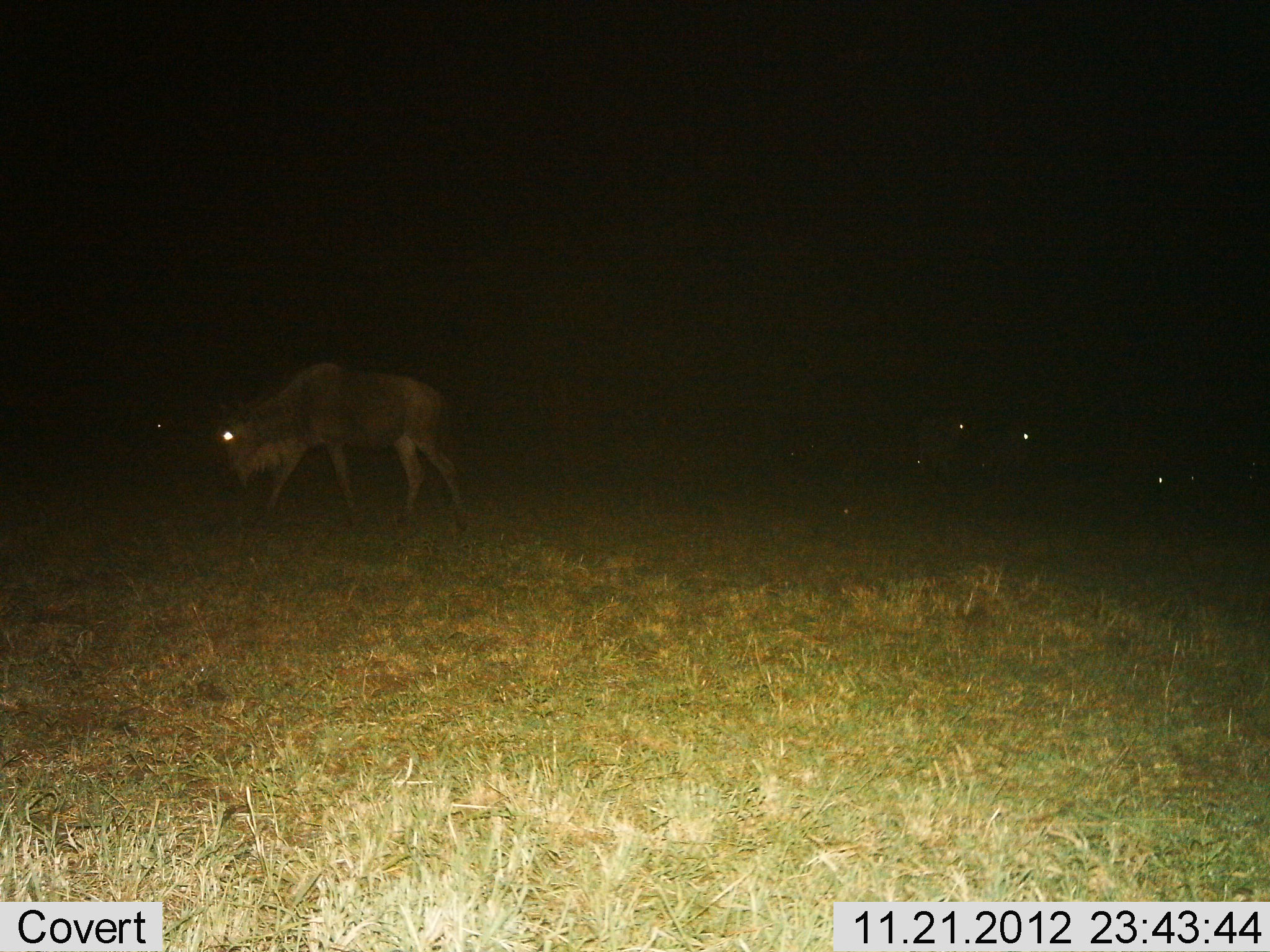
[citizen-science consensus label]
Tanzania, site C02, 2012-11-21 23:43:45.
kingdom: Animalia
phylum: Chordata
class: Mammalia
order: Artiodactyla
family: Bovidae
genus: Connochaetes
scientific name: Connochaetes taurinus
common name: blue wildebeest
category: wildebeest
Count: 4.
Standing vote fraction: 28%.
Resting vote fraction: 17%.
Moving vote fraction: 75%.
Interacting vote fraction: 0%.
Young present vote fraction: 0%.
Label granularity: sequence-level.